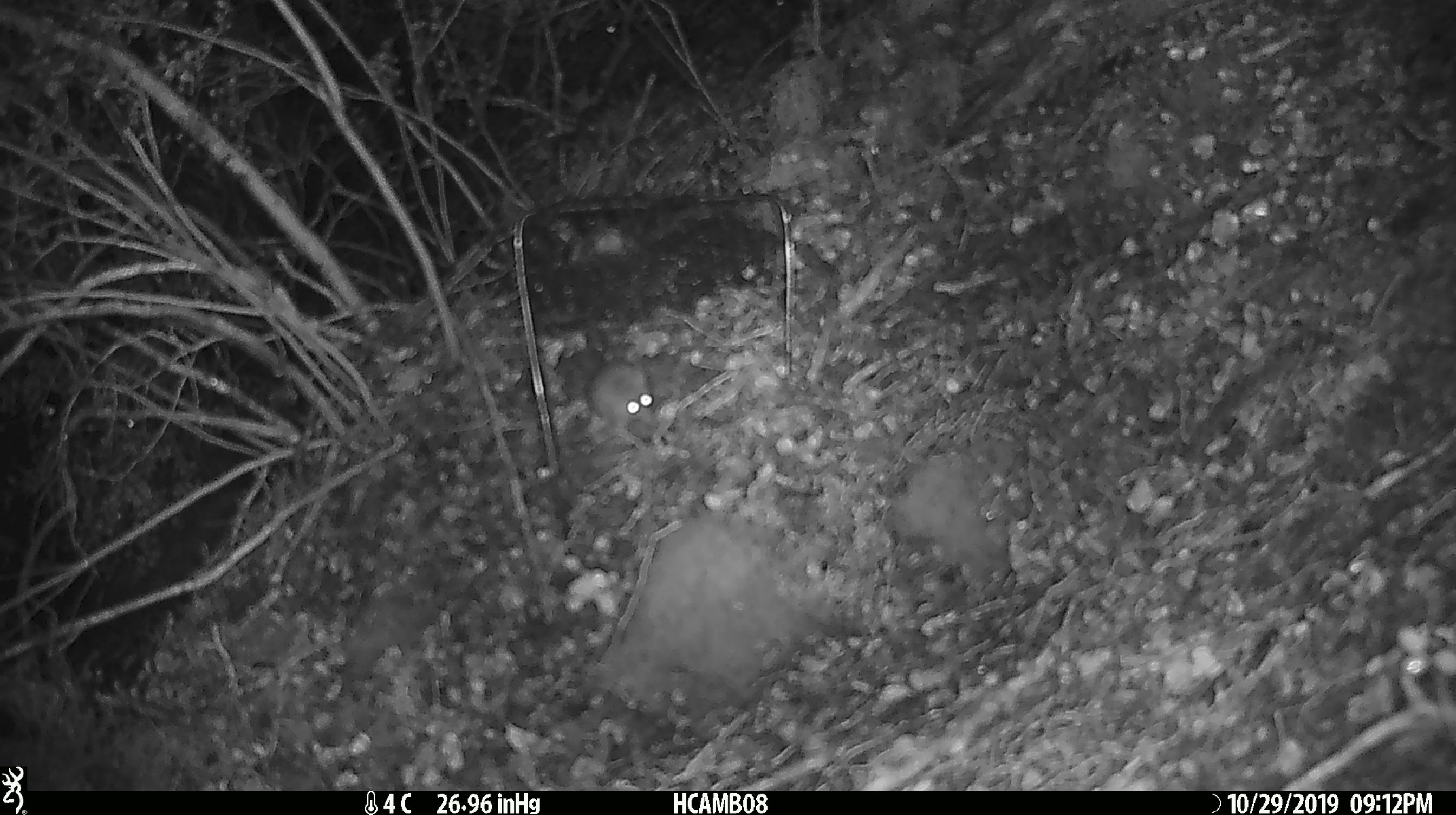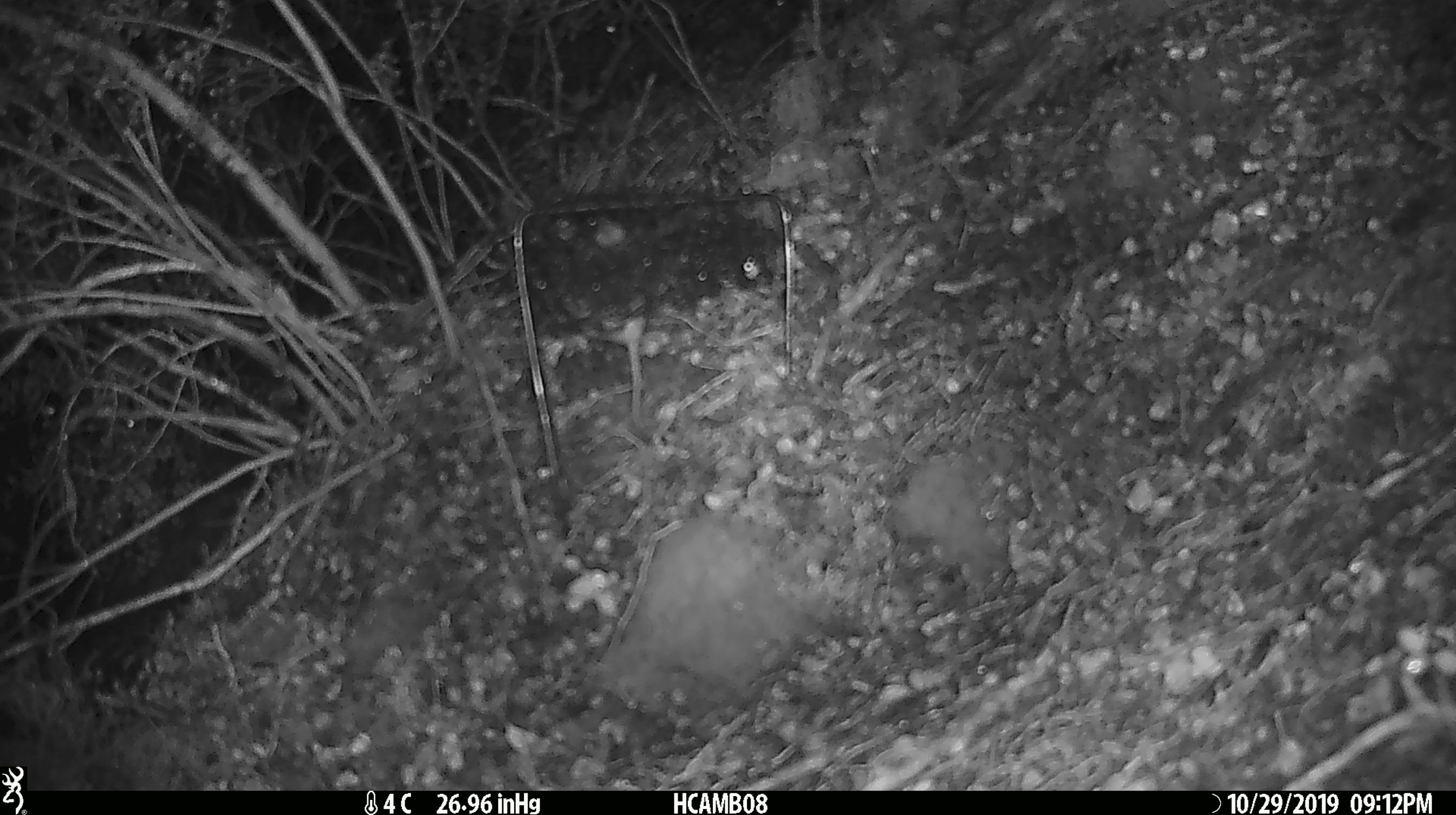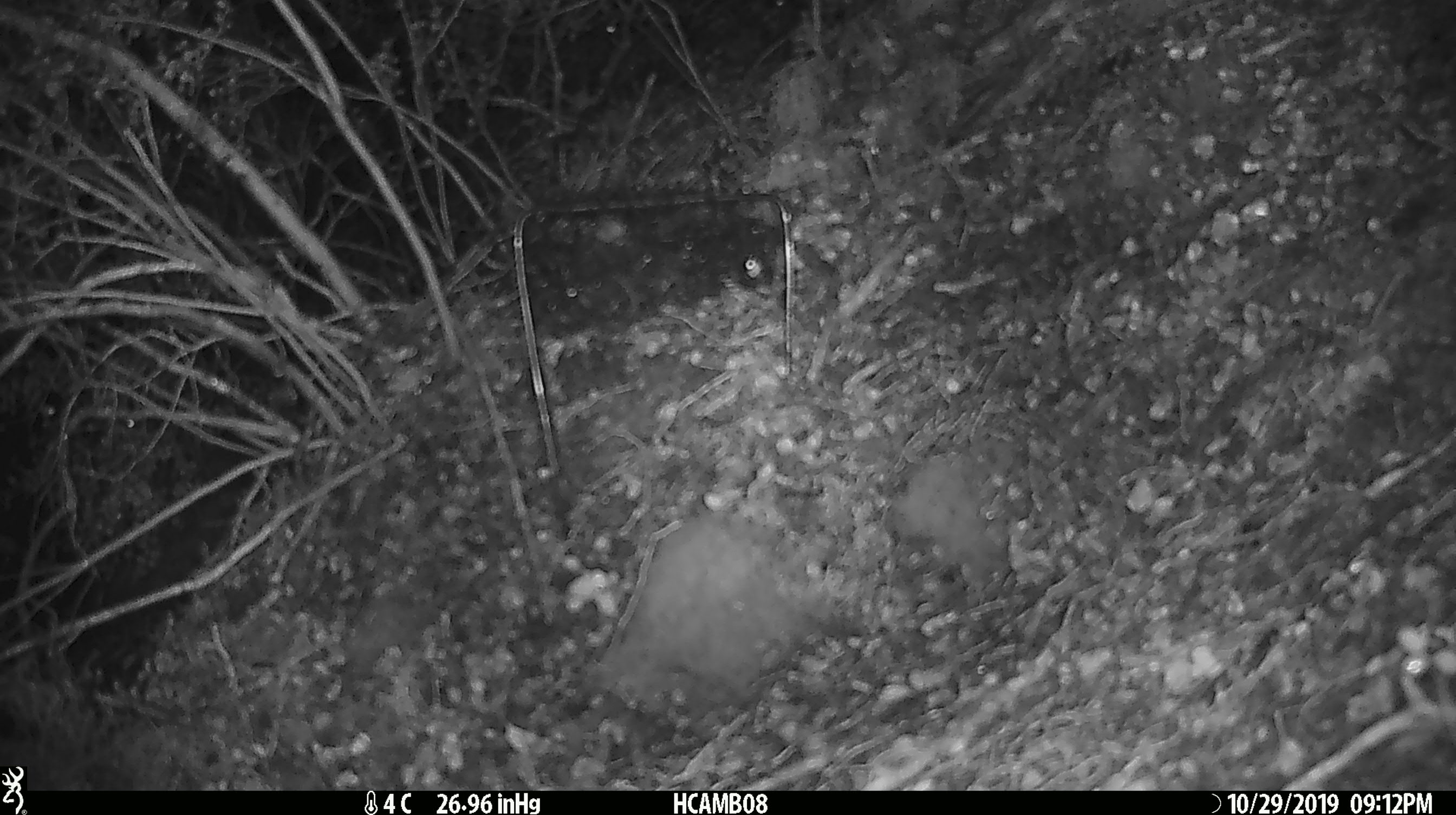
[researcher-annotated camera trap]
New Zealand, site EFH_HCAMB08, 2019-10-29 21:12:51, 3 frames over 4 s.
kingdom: Animalia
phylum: Chordata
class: Mammalia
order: Rodentia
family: Muridae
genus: Mus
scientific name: Mus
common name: mouse